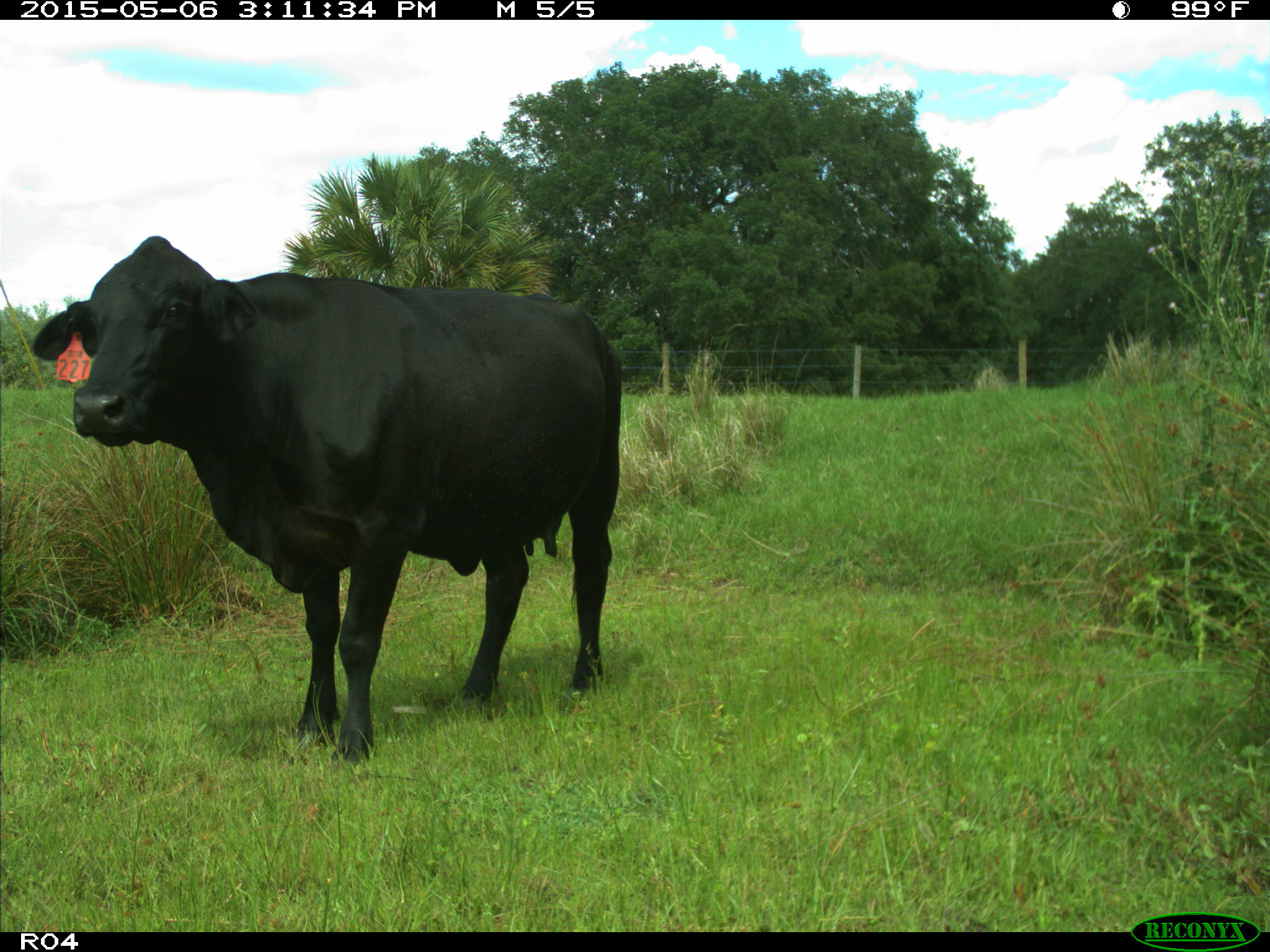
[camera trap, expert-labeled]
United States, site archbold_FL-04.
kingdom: Animalia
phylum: Chordata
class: Mammalia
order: Artiodactyla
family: Bovidae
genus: Bos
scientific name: Bos taurus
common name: domestic cow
Bos taurus (domestic cow).